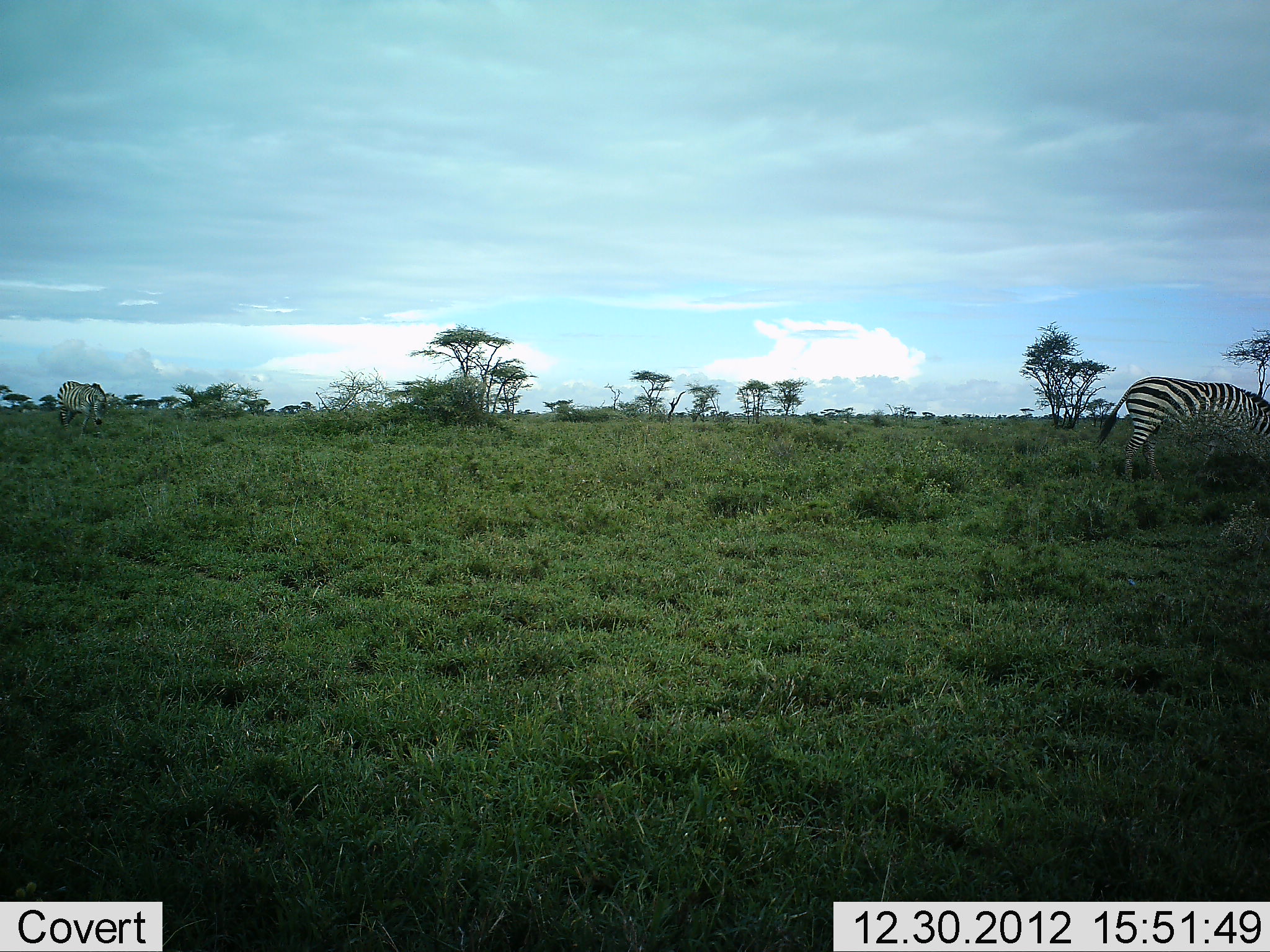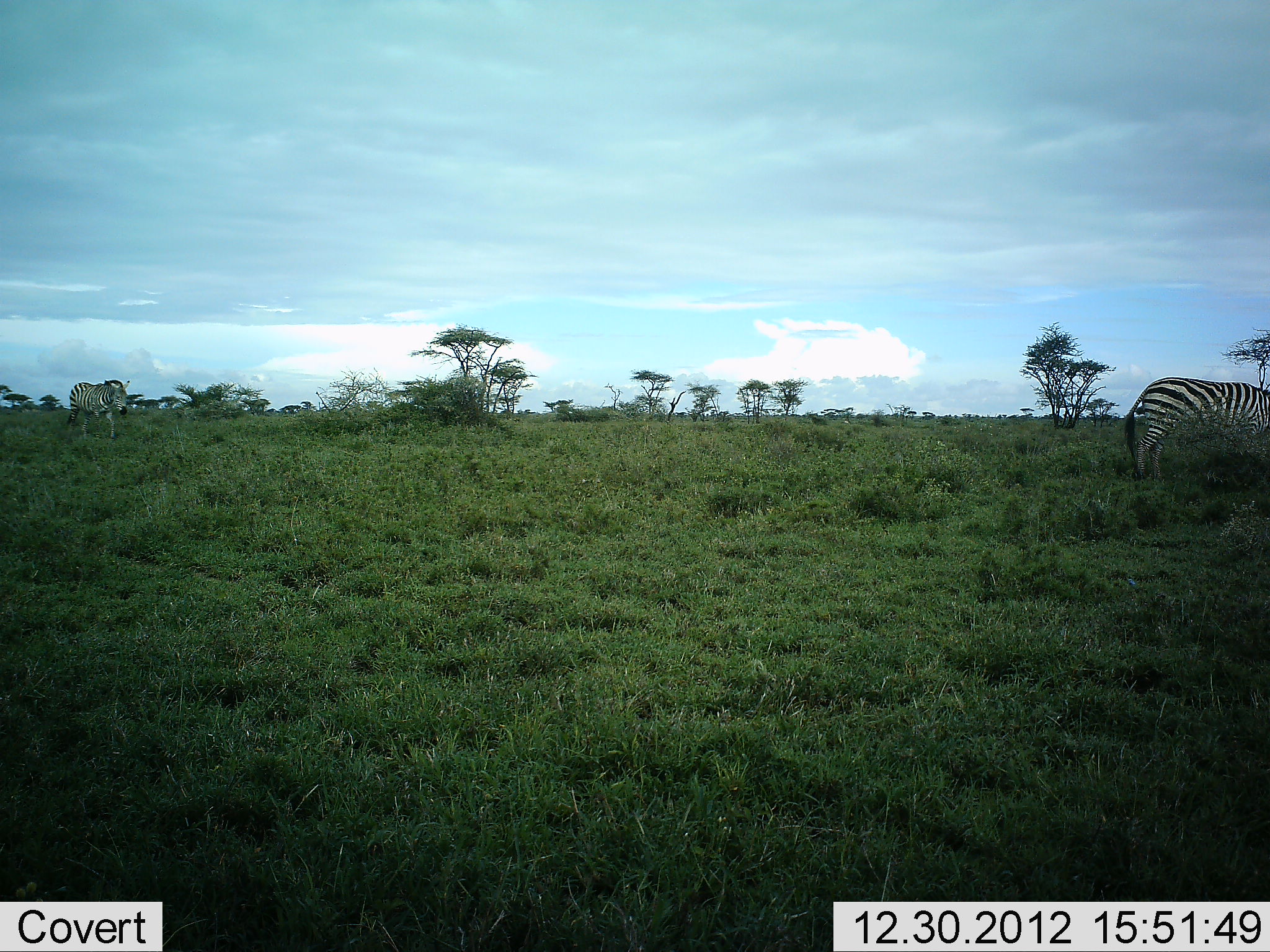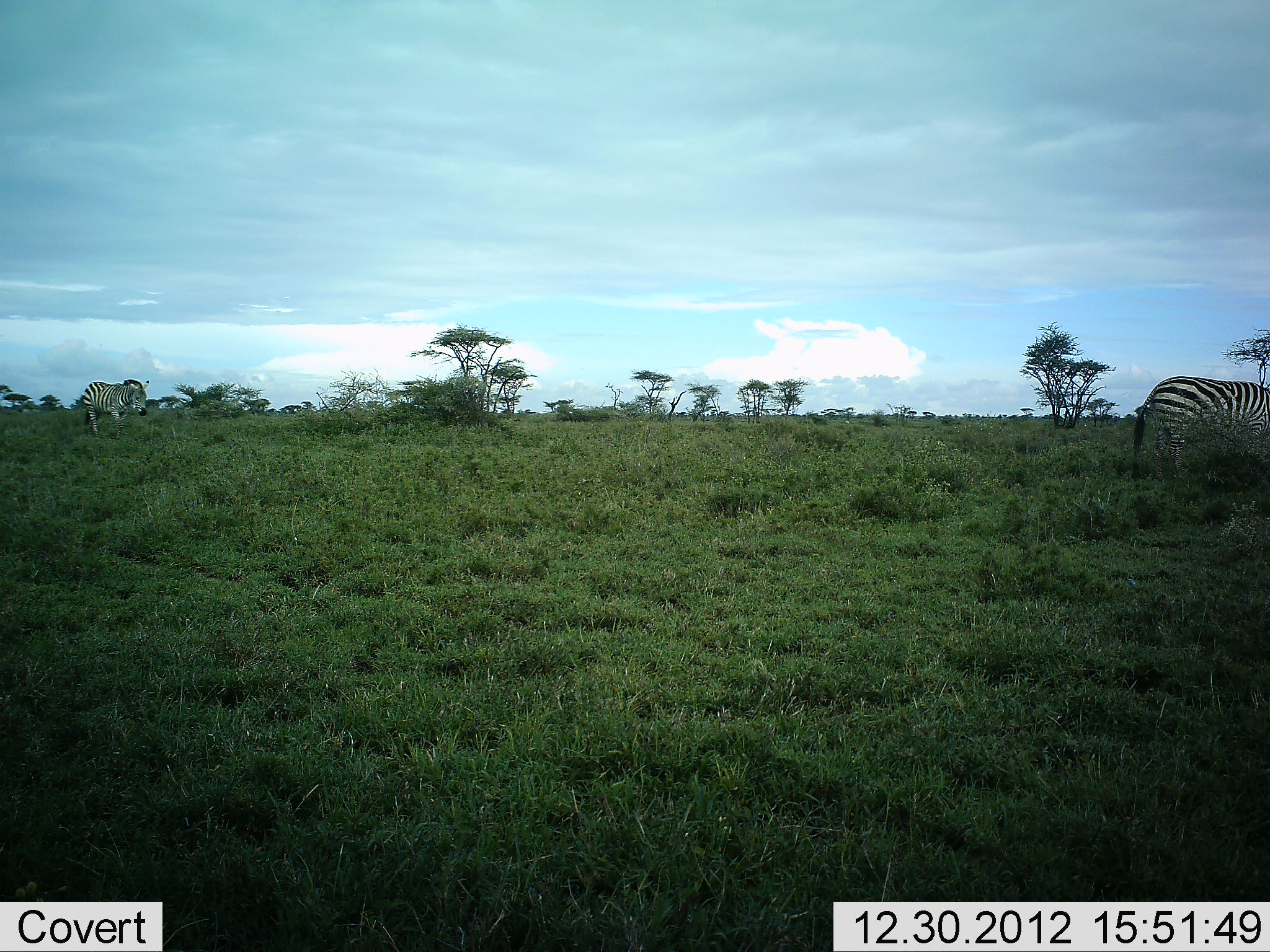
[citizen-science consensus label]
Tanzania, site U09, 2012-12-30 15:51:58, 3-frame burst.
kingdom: Animalia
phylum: Chordata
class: Mammalia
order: Perissodactyla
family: Equidae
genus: Equus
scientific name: Equus quagga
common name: plains zebra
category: zebra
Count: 2.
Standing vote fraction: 20%.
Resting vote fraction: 0%.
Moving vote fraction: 80%.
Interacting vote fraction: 0%.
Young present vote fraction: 0%.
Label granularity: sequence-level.